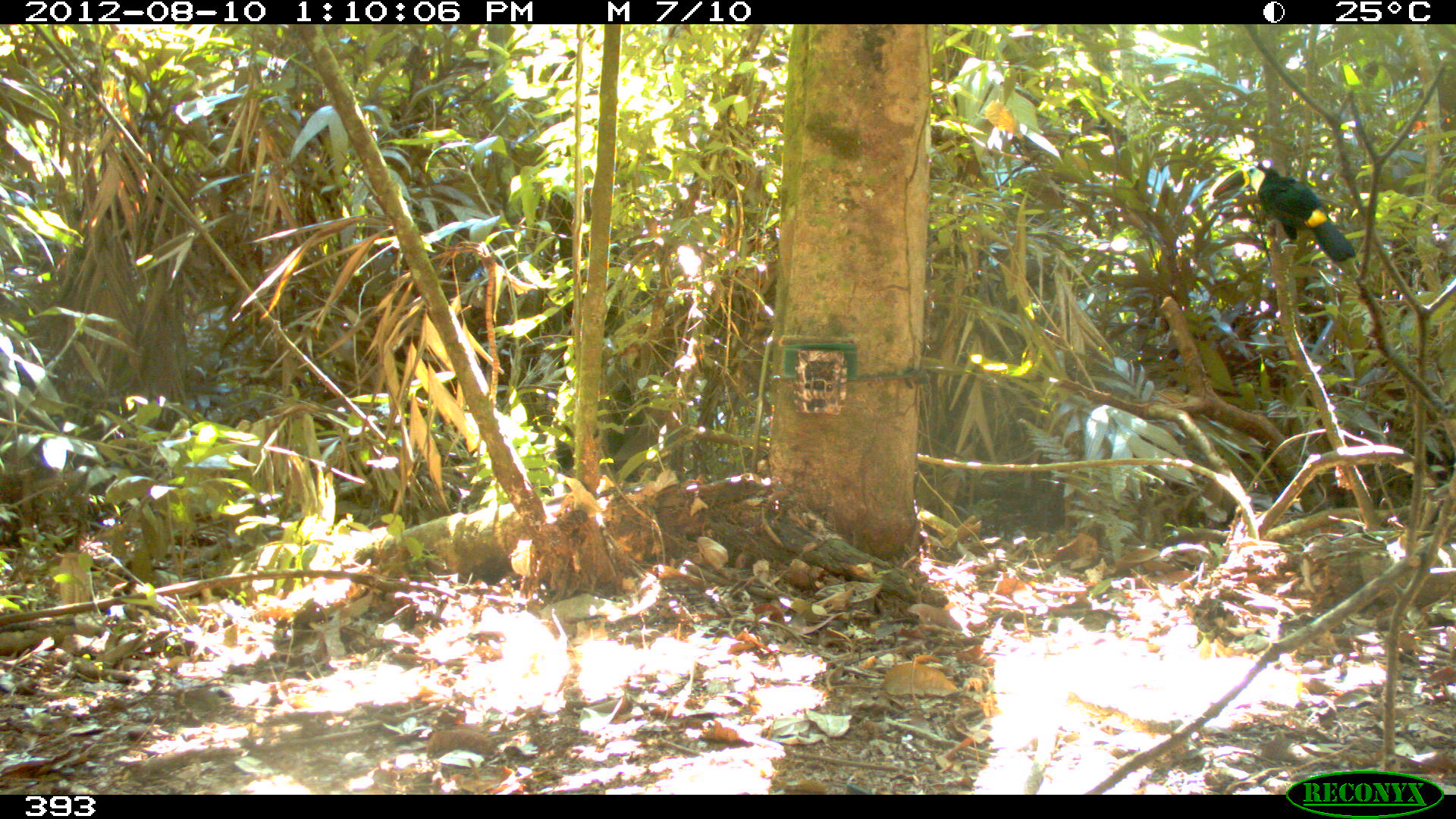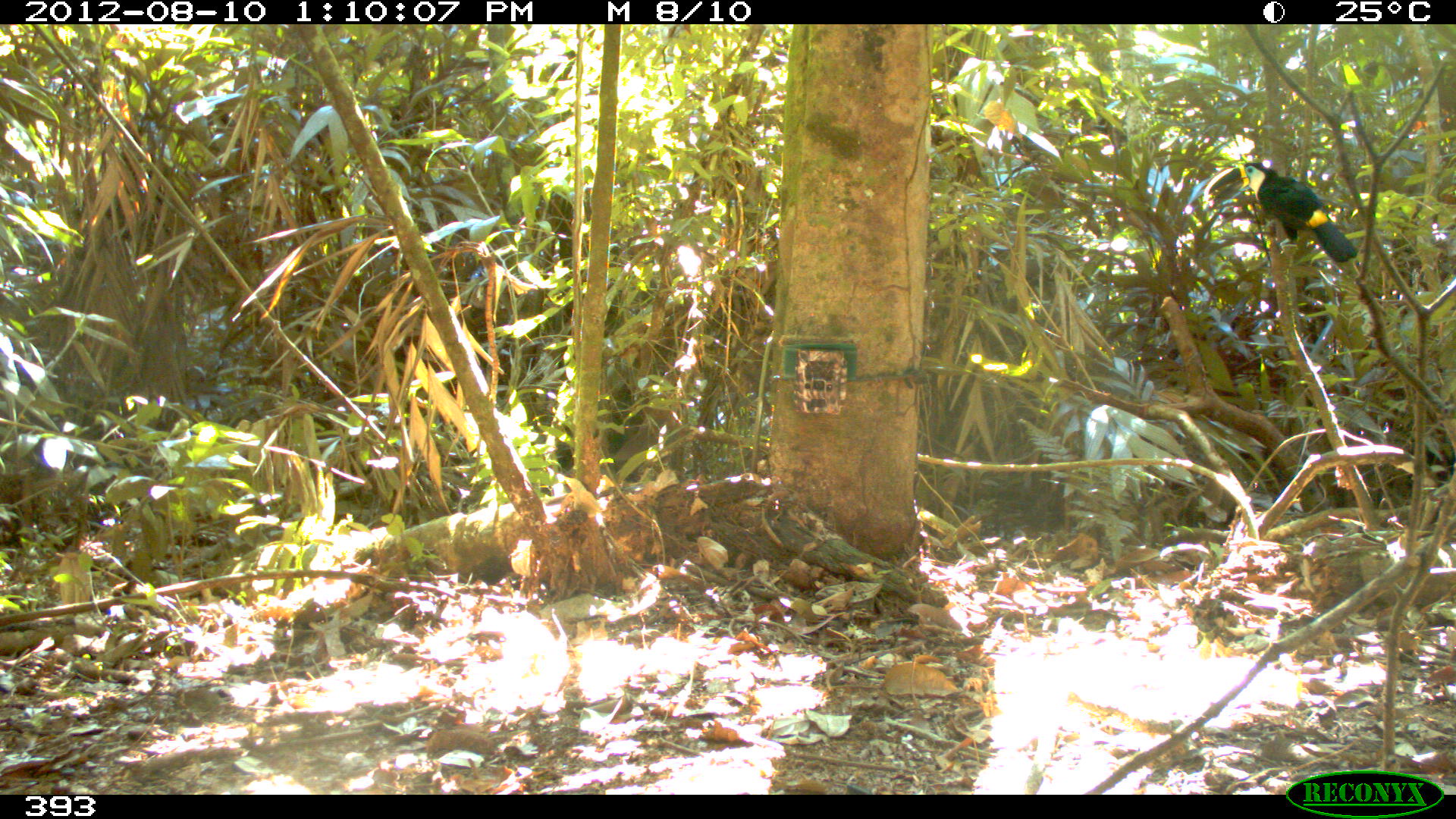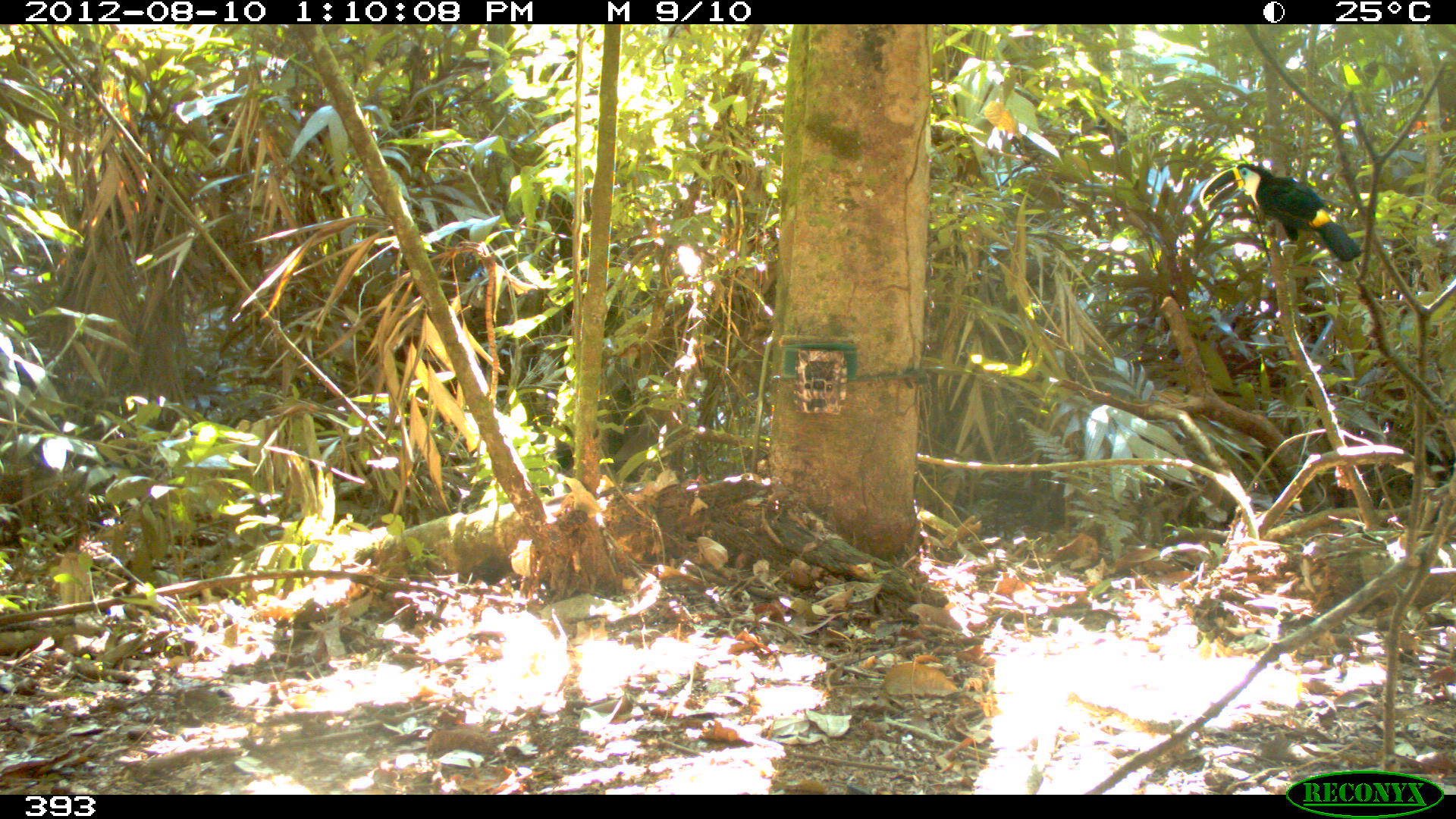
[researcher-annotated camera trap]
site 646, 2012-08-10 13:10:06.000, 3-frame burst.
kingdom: Animalia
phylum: Chordata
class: Aves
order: Piciformes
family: Ramphastidae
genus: Ramphastos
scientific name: Ramphastos tucanus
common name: white-throated toucan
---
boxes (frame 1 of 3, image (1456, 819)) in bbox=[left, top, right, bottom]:
ramphastos tucanus: bbox=[1256, 162, 1357, 263]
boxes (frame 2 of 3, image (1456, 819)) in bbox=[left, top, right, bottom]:
ramphastos tucanus: bbox=[1243, 162, 1359, 263]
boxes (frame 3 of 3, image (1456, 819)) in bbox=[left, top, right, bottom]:
ramphastos tucanus: bbox=[1200, 164, 1363, 261]